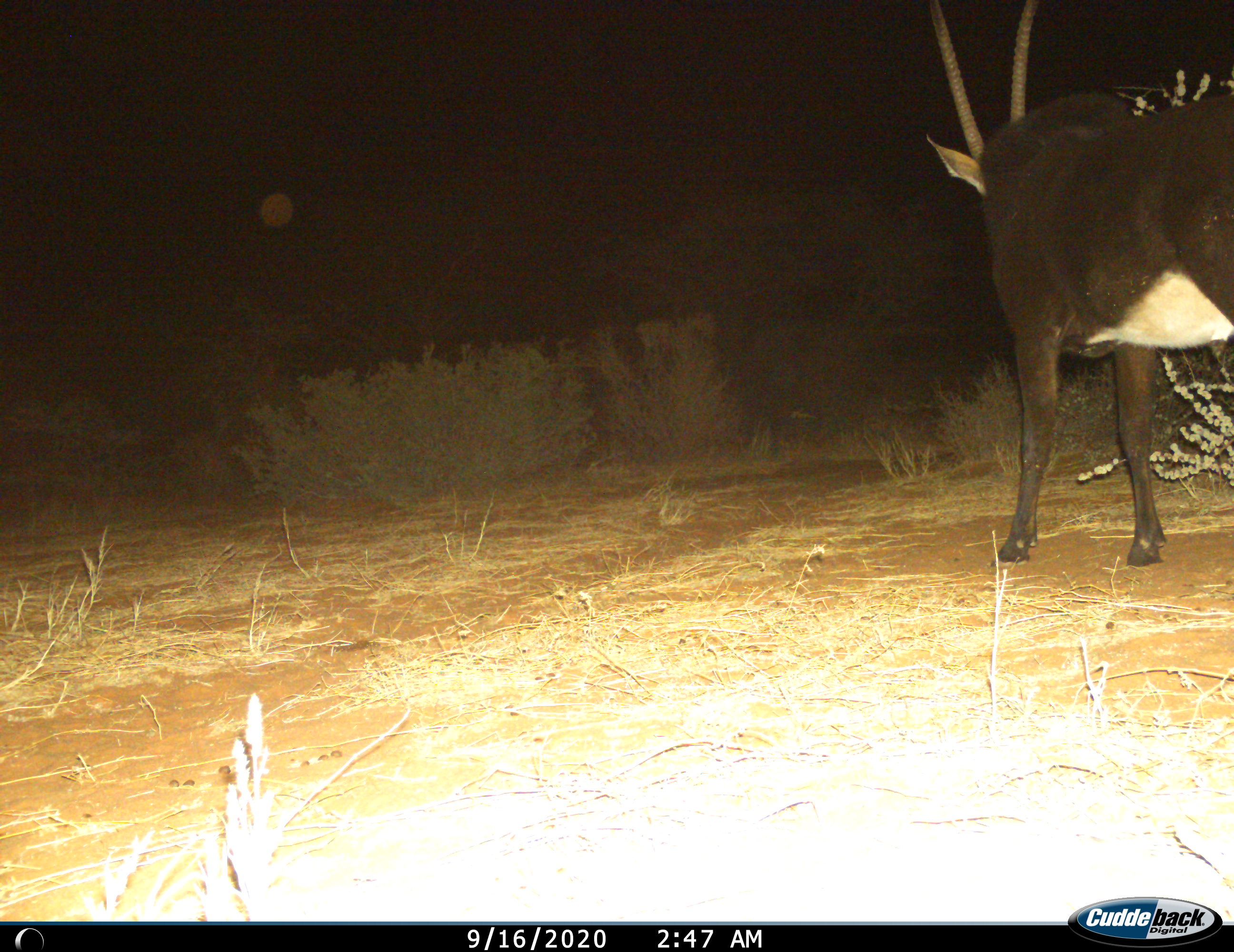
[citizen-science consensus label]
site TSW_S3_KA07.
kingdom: Animalia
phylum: Chordata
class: Mammalia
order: Artiodactyla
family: Bovidae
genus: Hippotragus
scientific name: Hippotragus niger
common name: sable antelope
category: sable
Sable (sable antelope) (Hippotragus niger), count 1. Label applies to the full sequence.